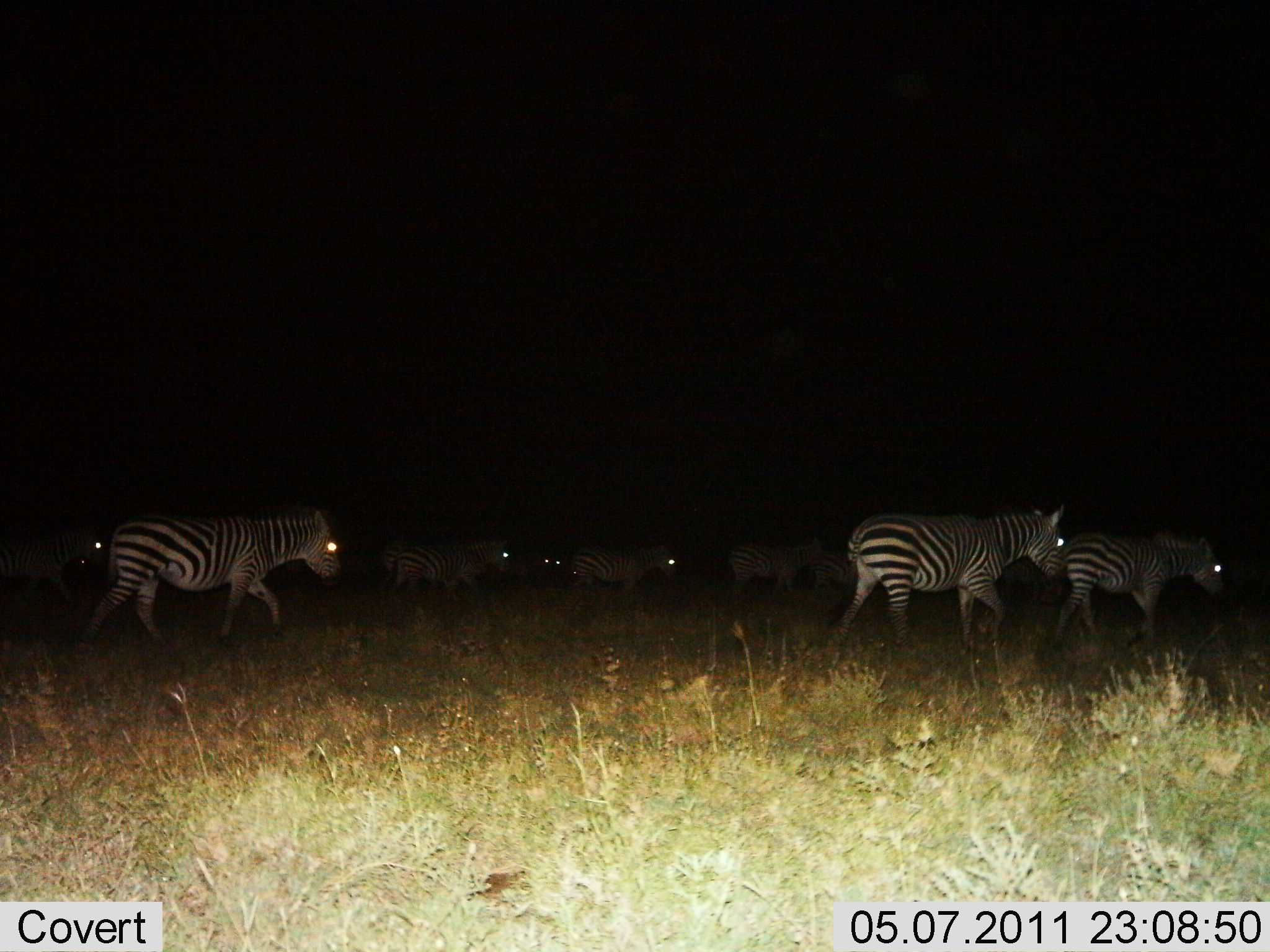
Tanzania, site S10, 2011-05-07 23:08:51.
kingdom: Animalia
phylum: Chordata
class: Mammalia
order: Perissodactyla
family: Equidae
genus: Equus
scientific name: Equus quagga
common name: plains zebra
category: zebra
Zebra (plains zebra) (Equus quagga), count 8. Behavior (volunteer vote fractions): standing 9%, resting 0%, moving 91%, interacting 0%. Young present (vote fraction): 0%. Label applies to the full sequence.